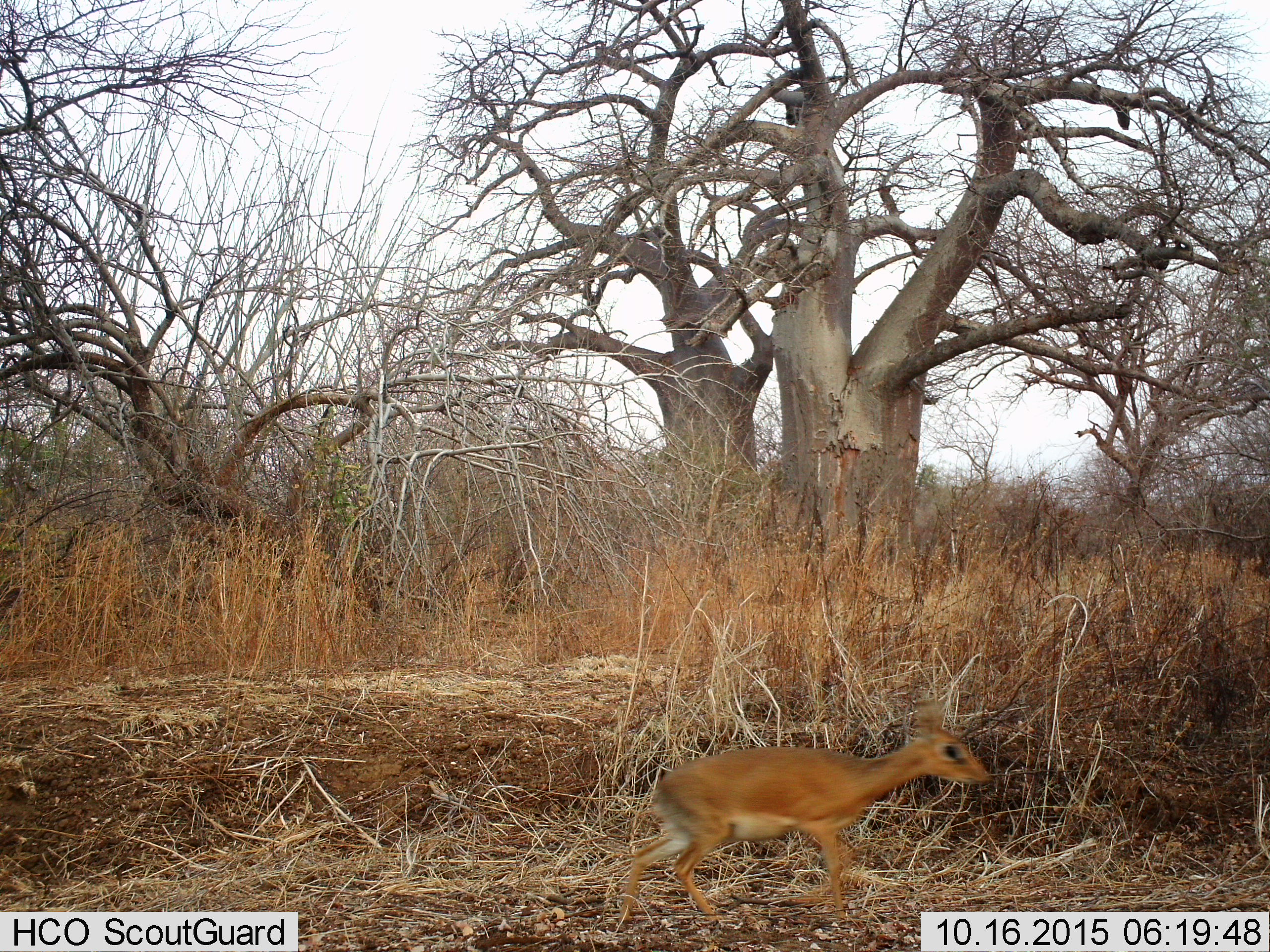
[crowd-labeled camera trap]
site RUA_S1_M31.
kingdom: Animalia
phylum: Chordata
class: Mammalia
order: Artiodactyla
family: Bovidae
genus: Madoqua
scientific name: Madoqua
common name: dik-dik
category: dikdik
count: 1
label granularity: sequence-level